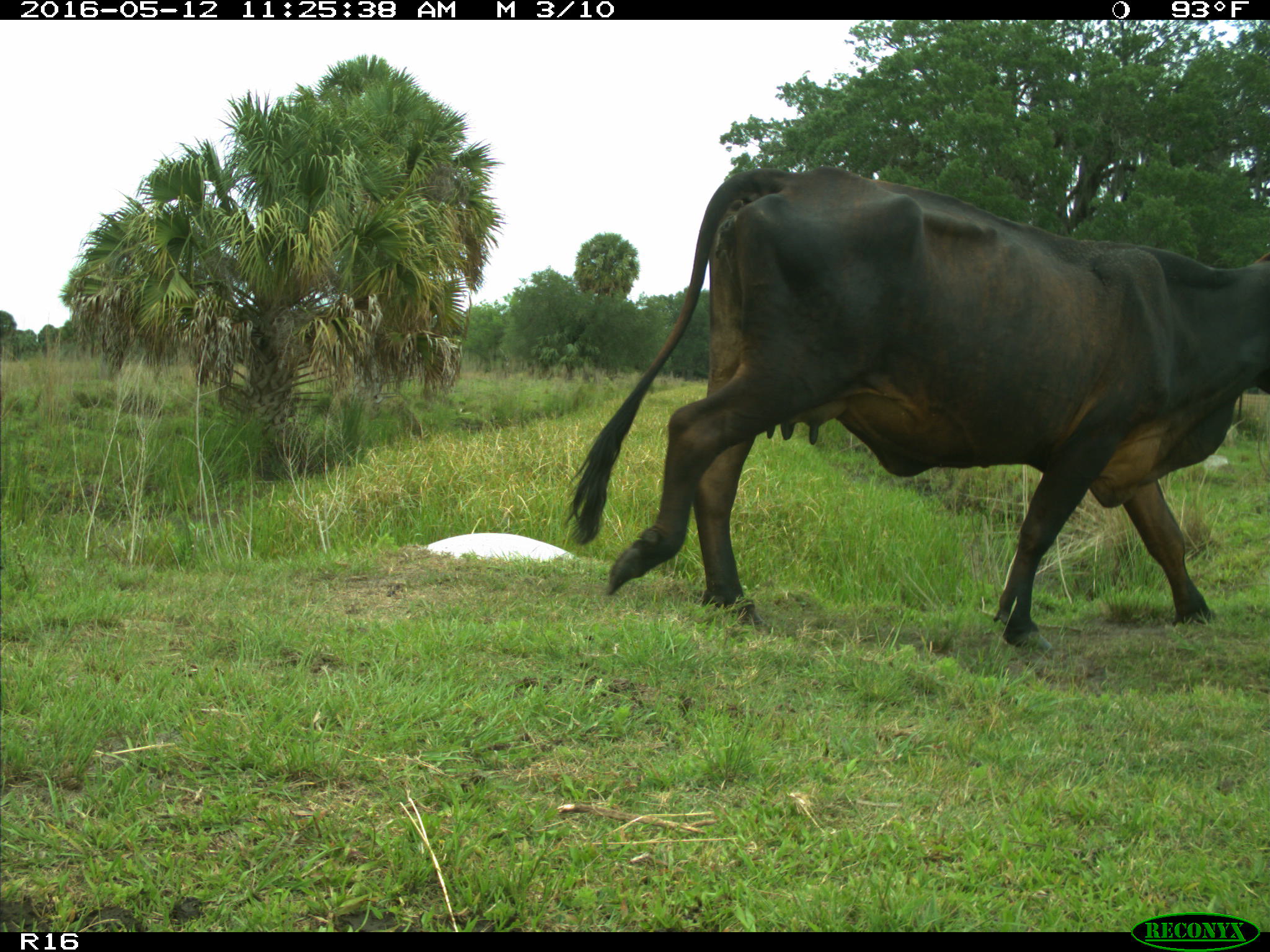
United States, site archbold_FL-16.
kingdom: Animalia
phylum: Chordata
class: Mammalia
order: Artiodactyla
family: Bovidae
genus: Bos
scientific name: Bos taurus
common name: domestic cow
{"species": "Bos taurus (domestic cow)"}